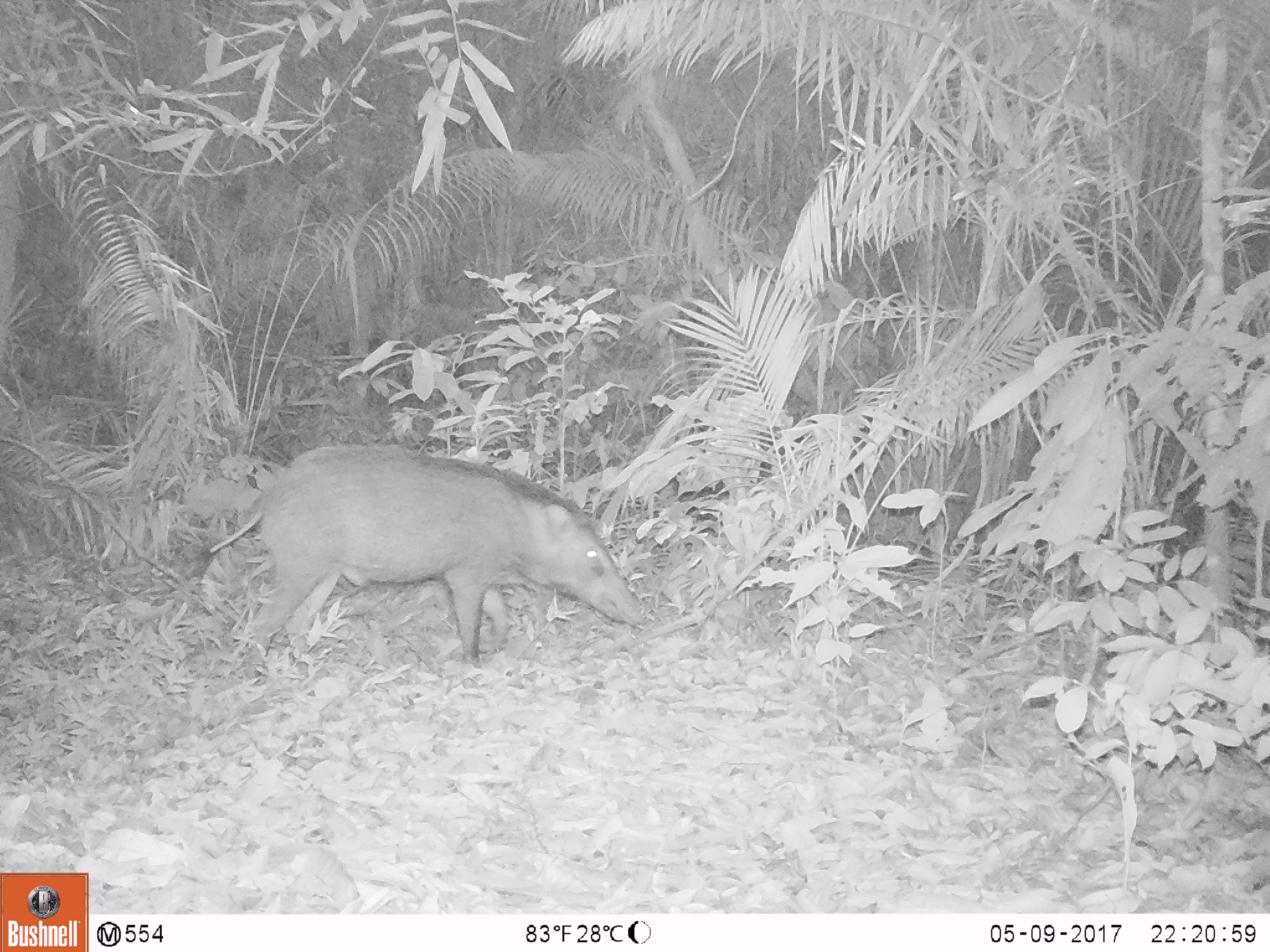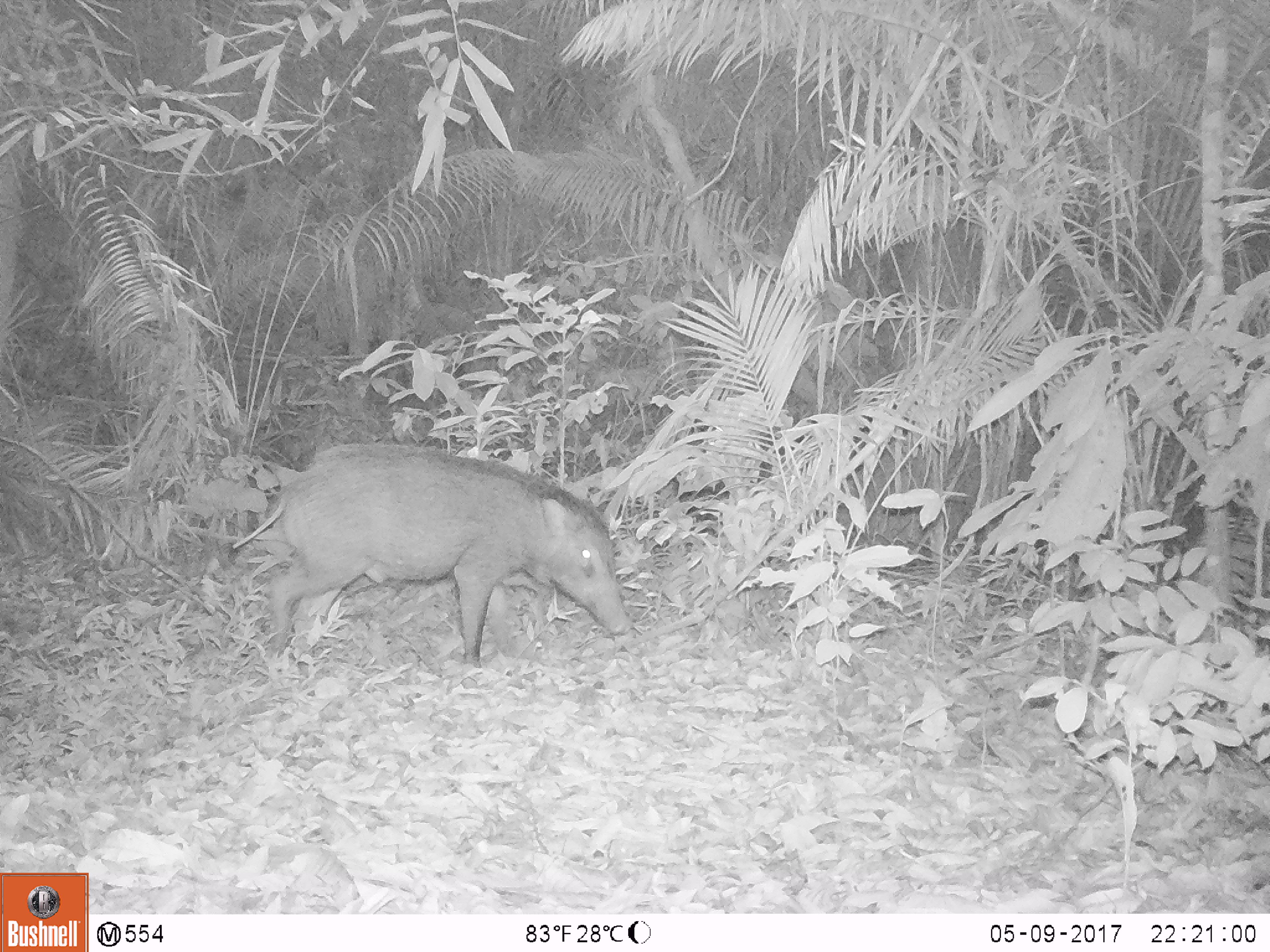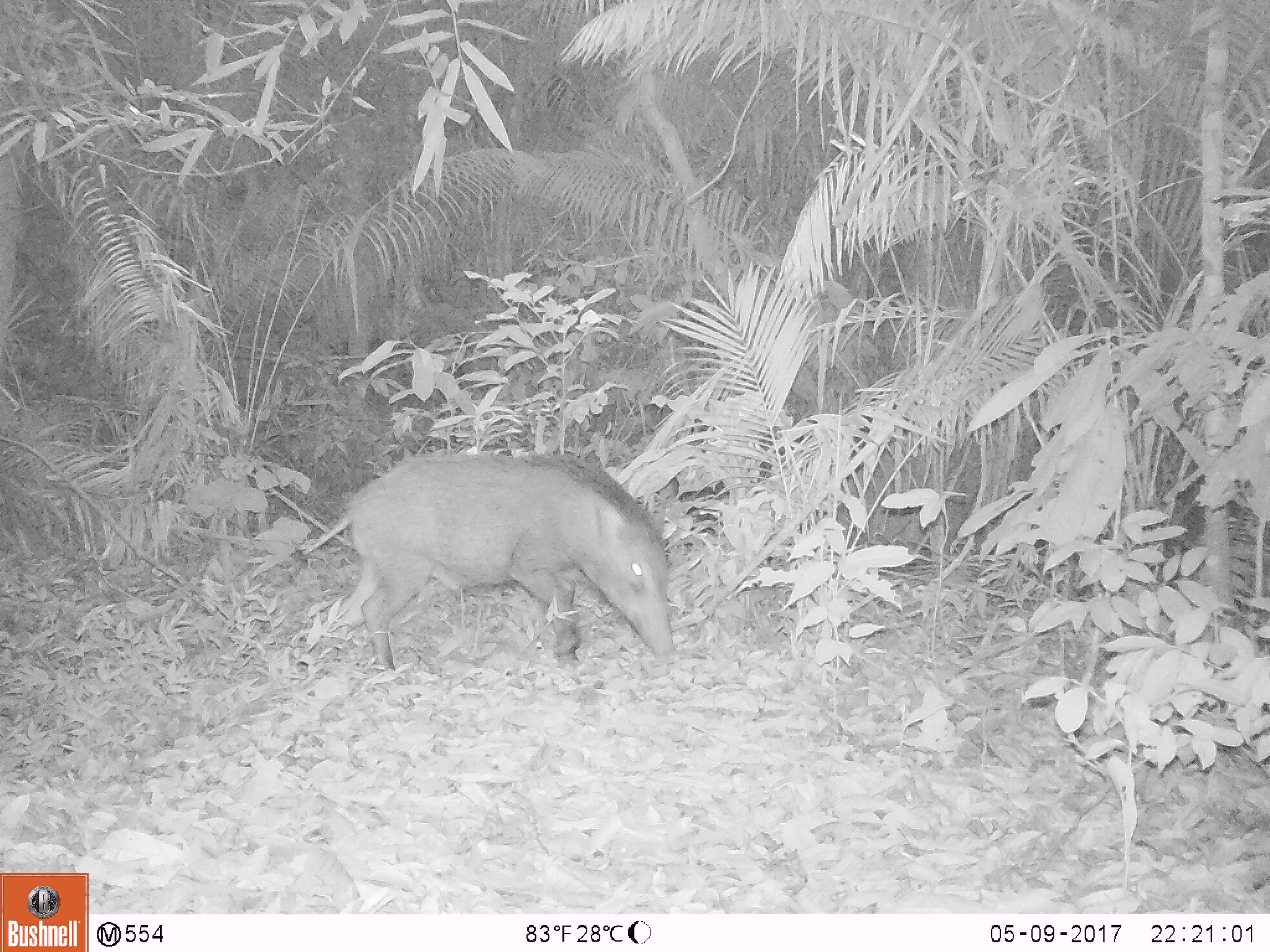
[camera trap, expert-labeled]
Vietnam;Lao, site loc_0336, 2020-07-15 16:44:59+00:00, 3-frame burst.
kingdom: Animalia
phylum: Chordata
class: Mammalia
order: Artiodactyla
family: Suidae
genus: Sus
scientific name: Sus scrofa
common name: eurasian wild pig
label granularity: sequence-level